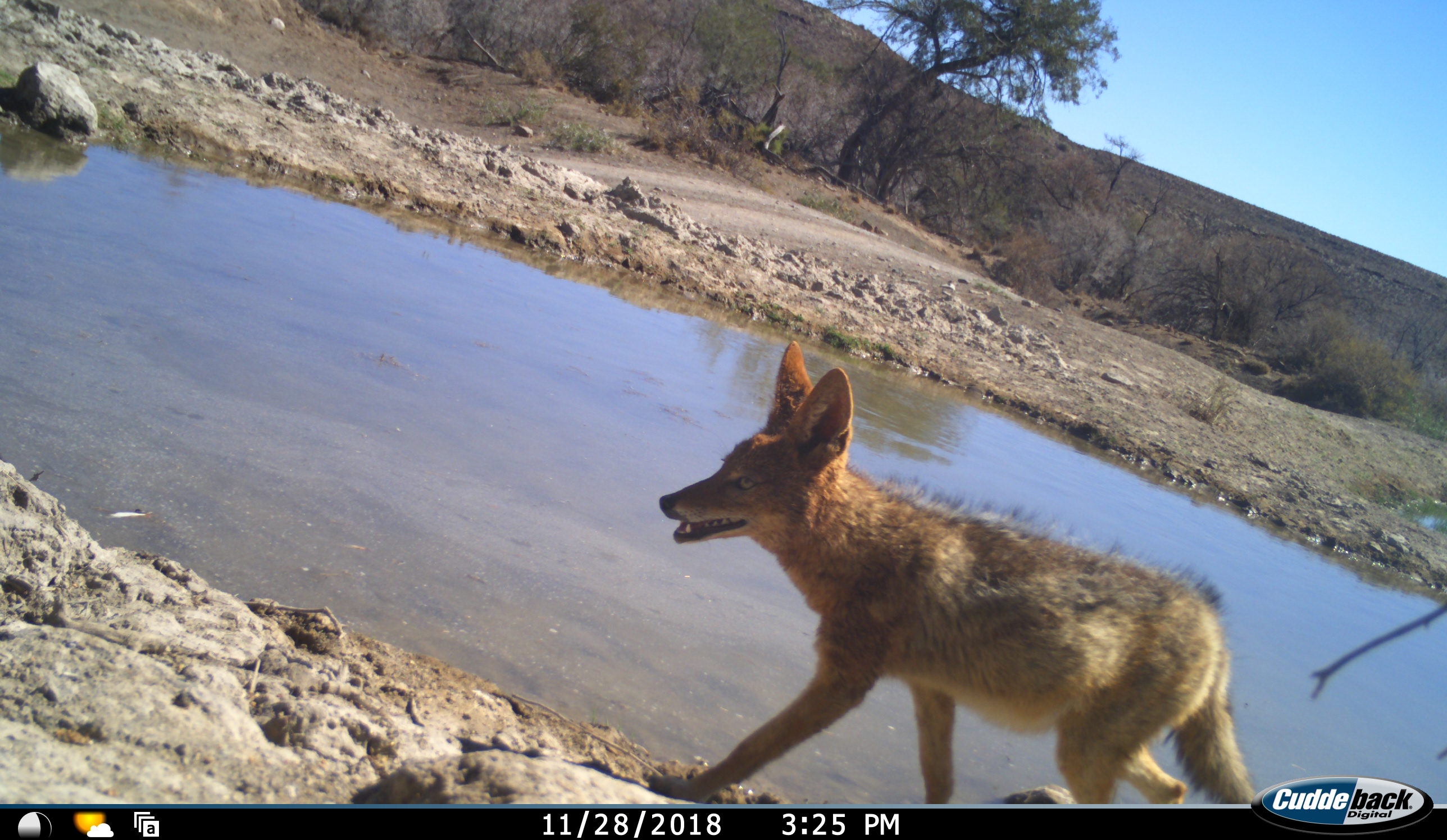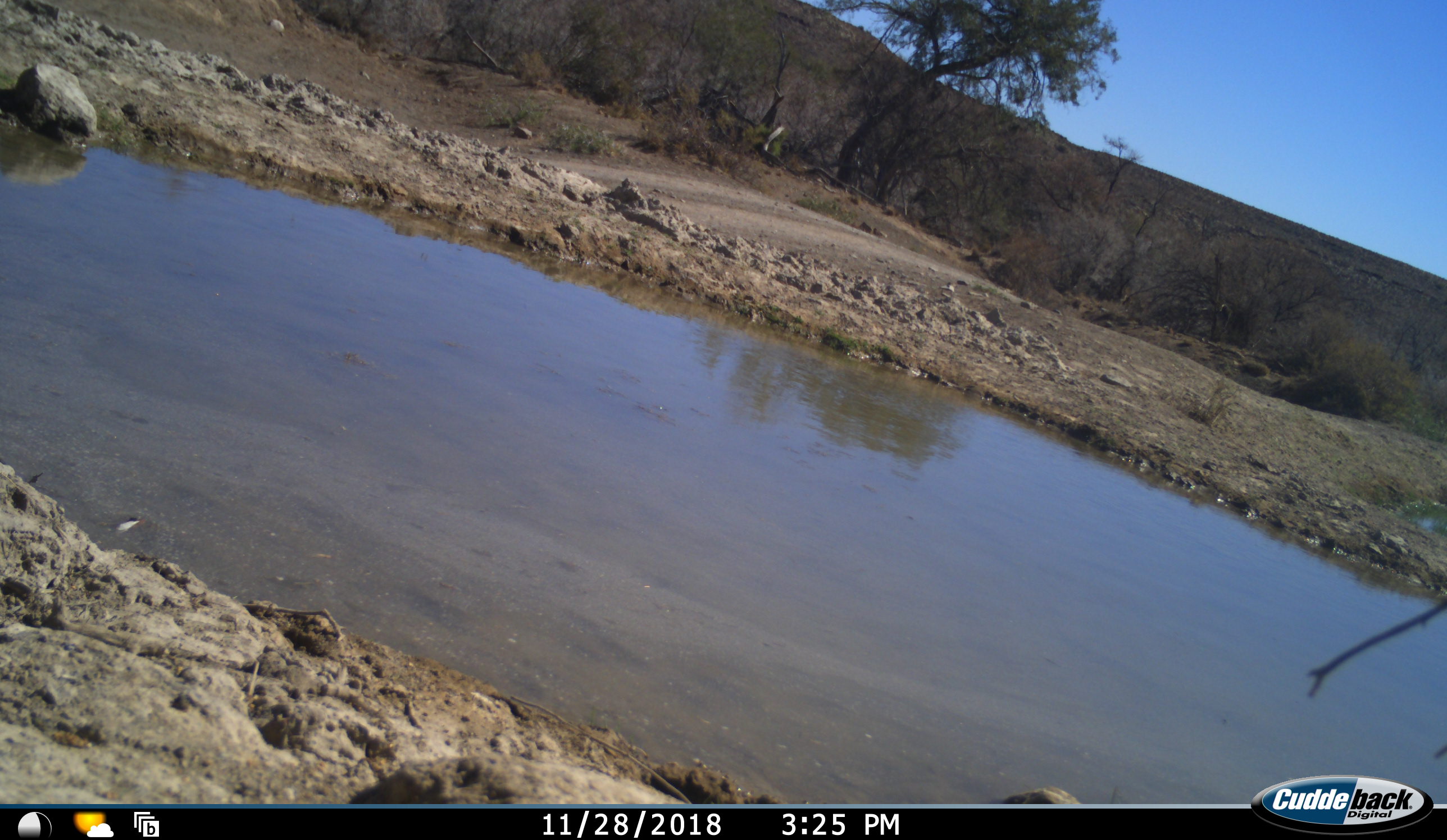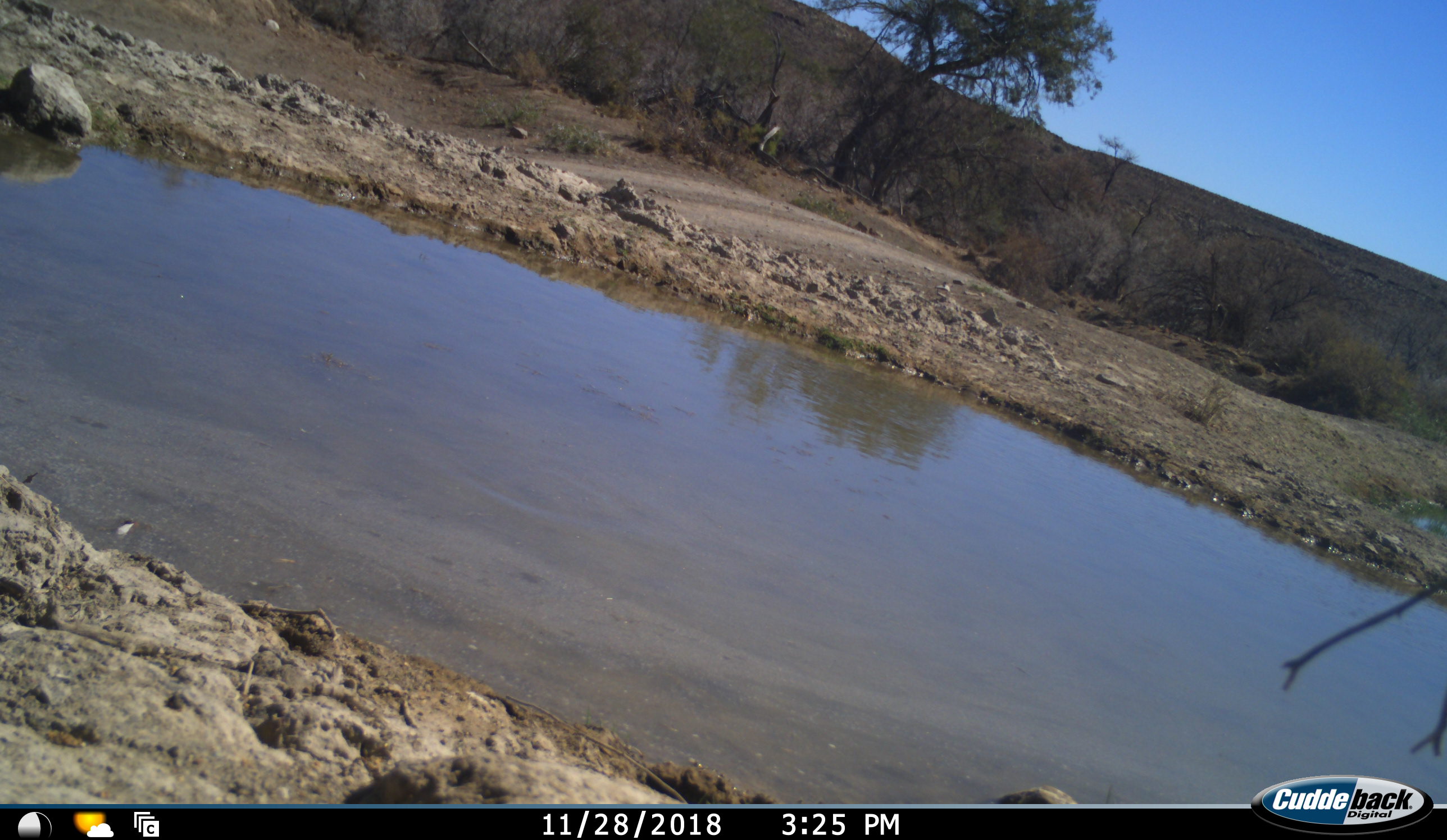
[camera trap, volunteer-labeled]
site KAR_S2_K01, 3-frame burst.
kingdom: Animalia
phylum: Chordata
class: Mammalia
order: Carnivora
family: Canidae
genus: Lupulella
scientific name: Lupulella mesomelas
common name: black-backed jackal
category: jackalblackbacked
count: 1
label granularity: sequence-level